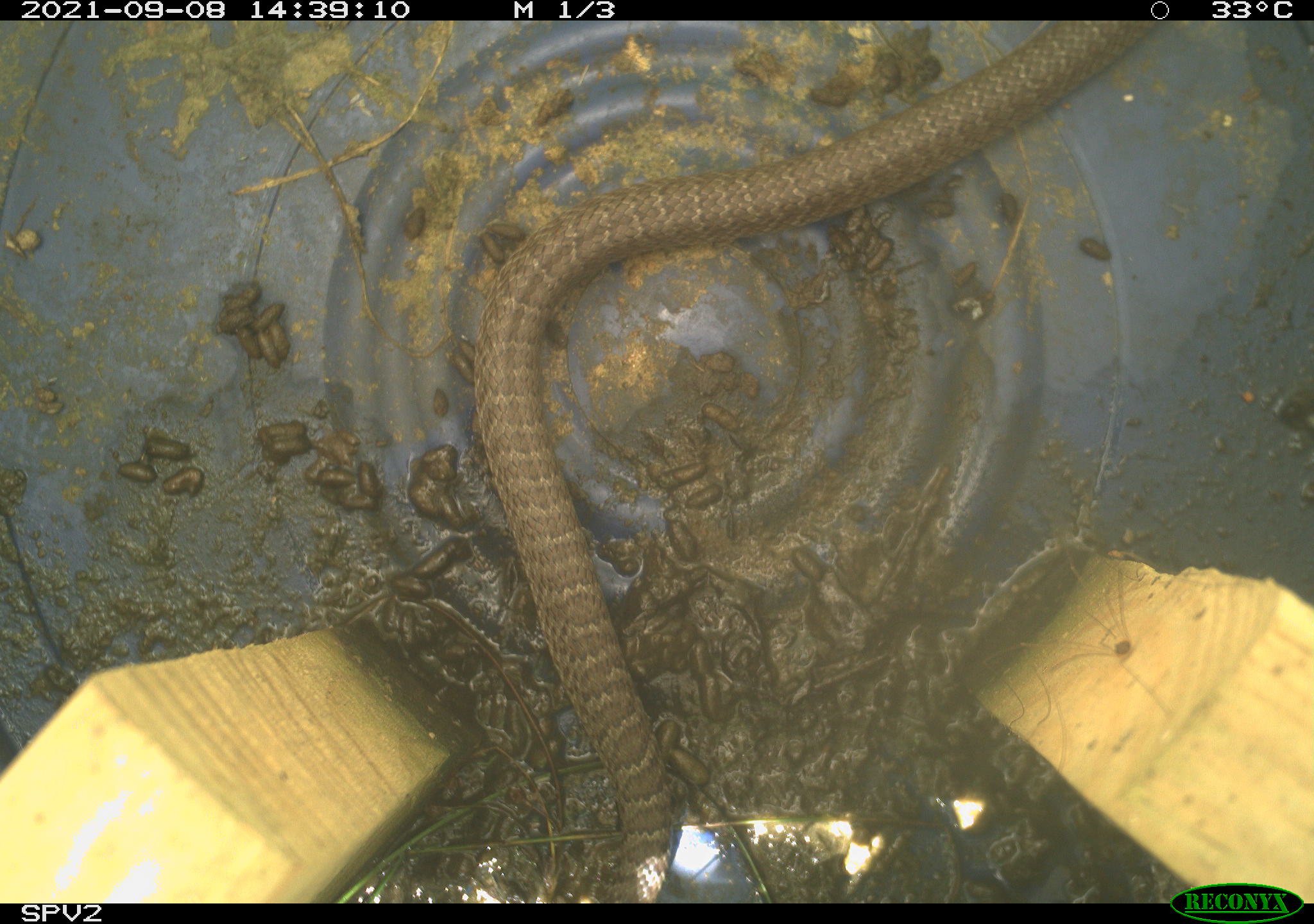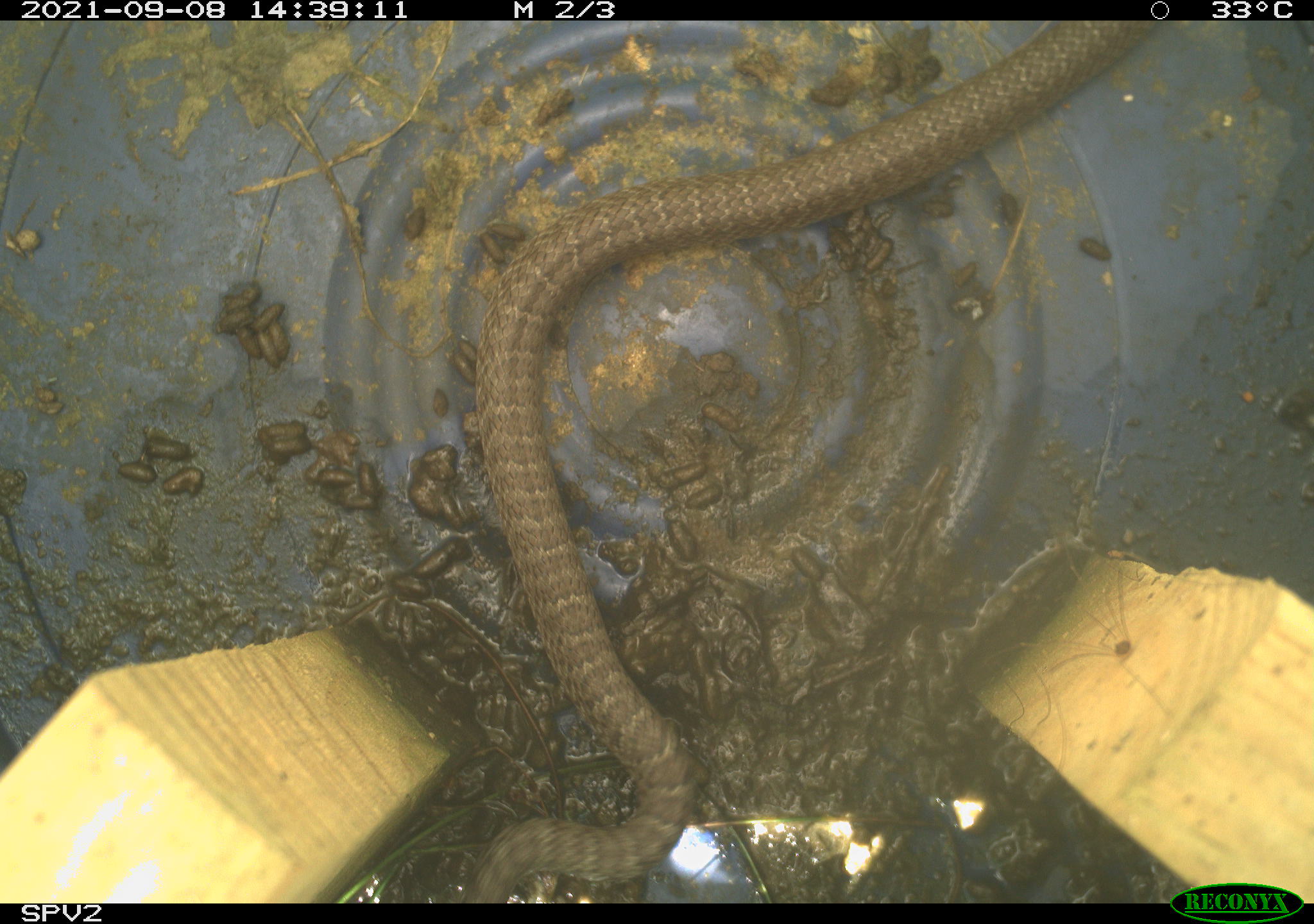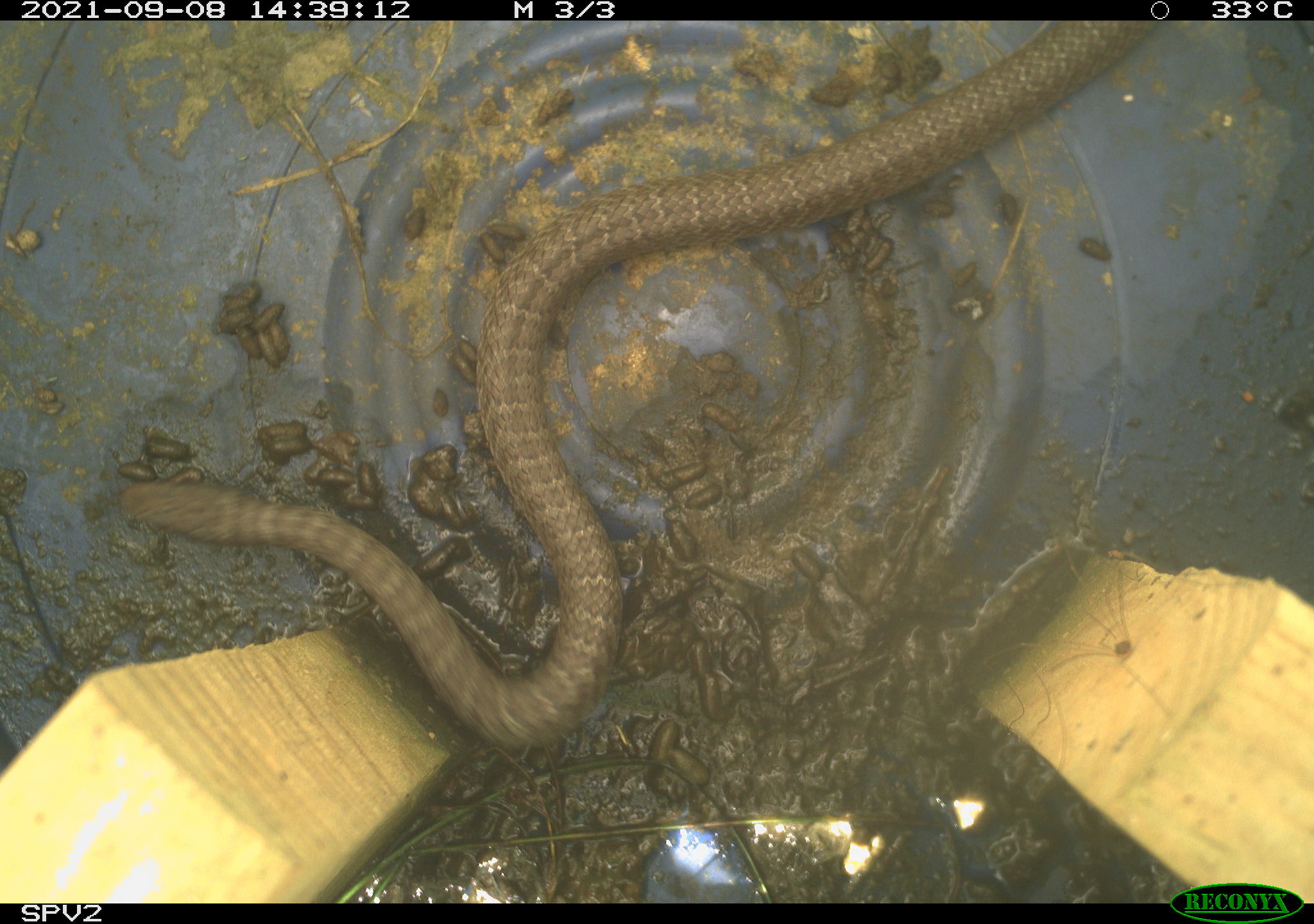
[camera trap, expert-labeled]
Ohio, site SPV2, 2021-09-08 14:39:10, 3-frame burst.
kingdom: Animalia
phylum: Chordata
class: Reptilia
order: Squamata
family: Colubridae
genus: Coluber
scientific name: Coluber constrictor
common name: eastern racer snake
Eastern racer snake (Coluber constrictor).